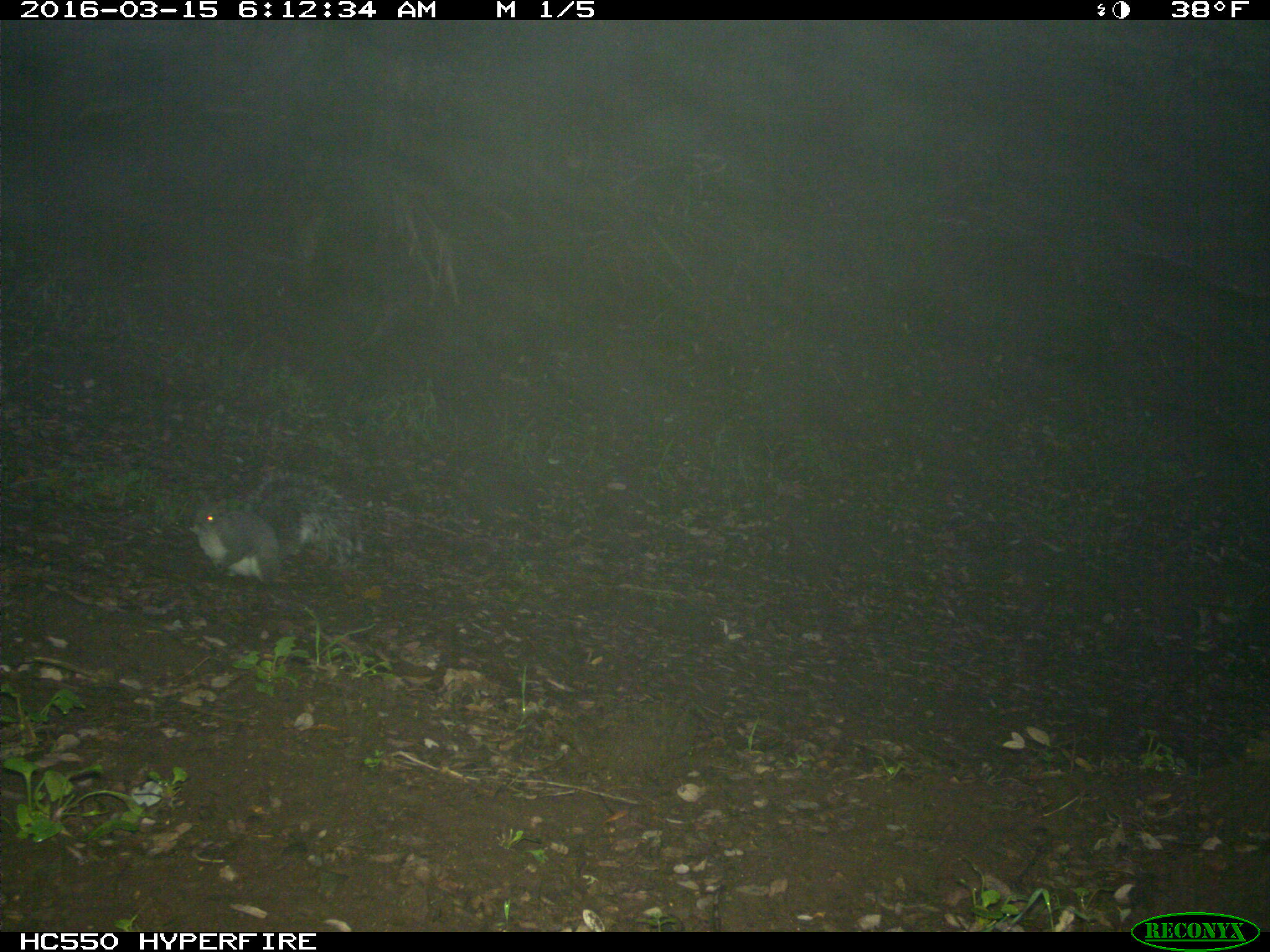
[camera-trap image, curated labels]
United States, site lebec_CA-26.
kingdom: Animalia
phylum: Chordata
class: Mammalia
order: Rodentia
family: Sciuridae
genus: Sciurus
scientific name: Sciurus carolinensis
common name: eastern gray squirrel